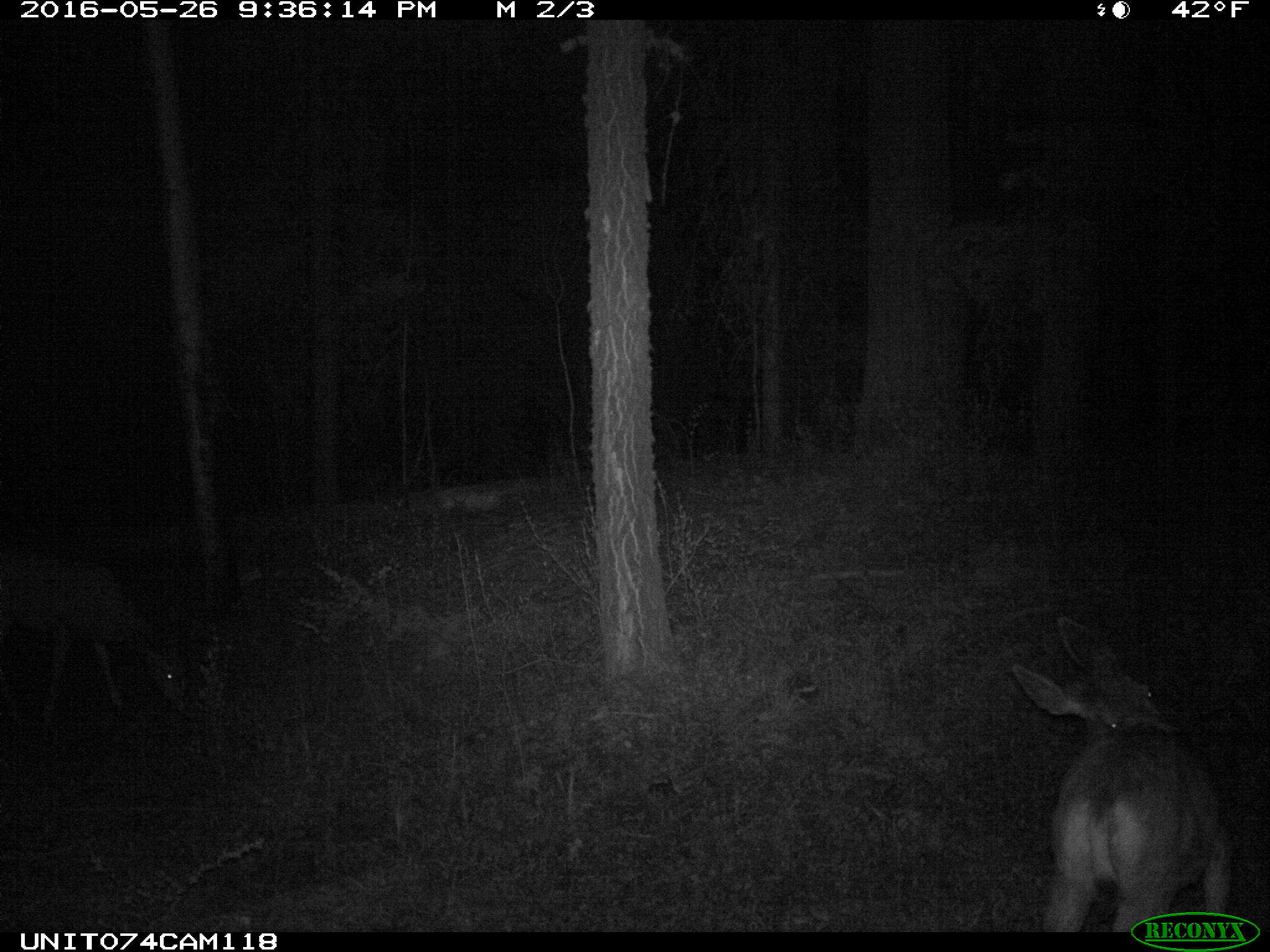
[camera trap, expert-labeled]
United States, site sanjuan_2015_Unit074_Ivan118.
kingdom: Animalia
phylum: Chordata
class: Mammalia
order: Artiodactyla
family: Cervidae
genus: Odocoileus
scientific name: Odocoileus hemionus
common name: mule deer